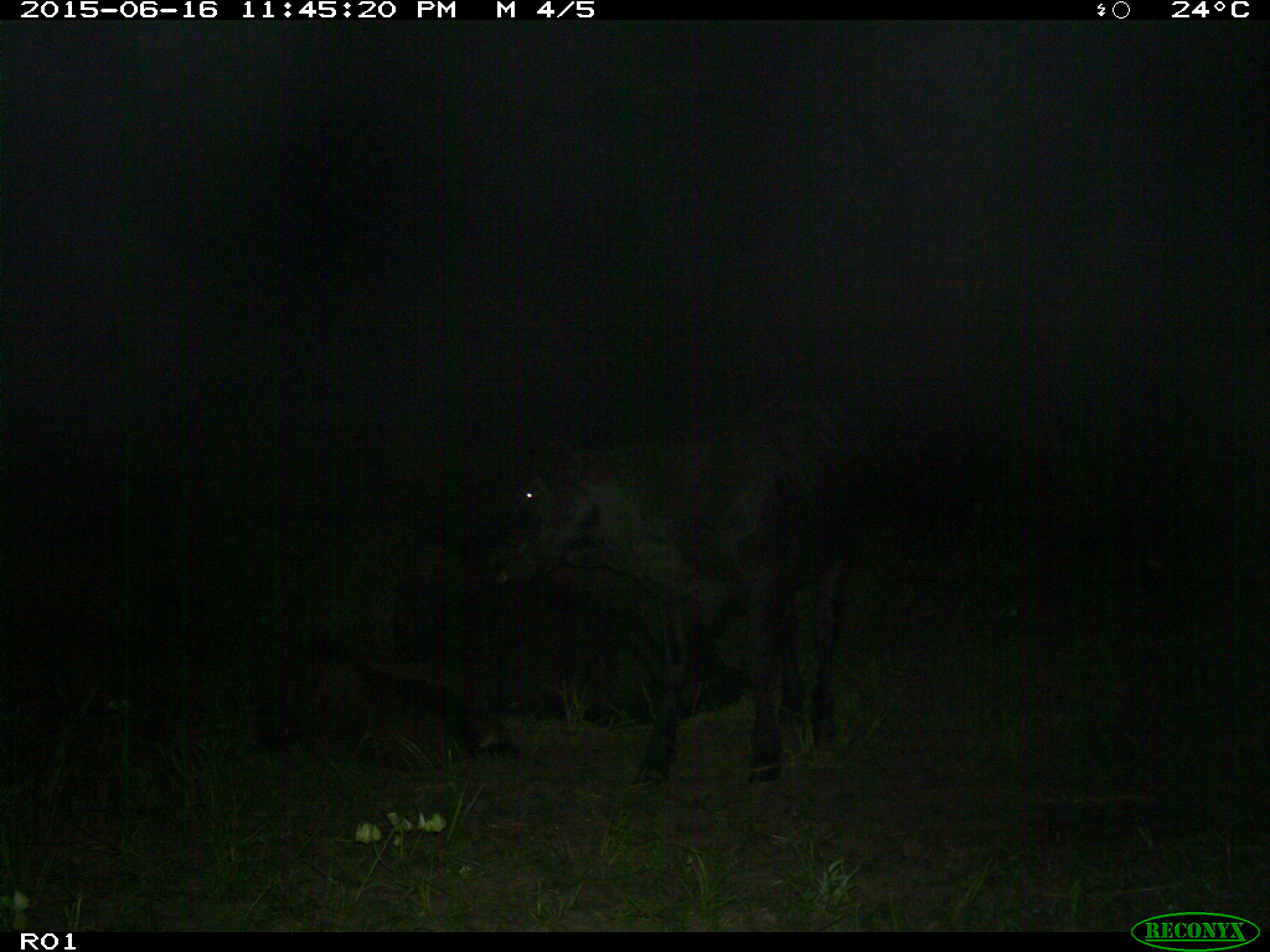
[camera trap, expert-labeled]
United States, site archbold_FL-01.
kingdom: Animalia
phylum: Chordata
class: Mammalia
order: Artiodactyla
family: Bovidae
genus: Bos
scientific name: Bos taurus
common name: domestic cow